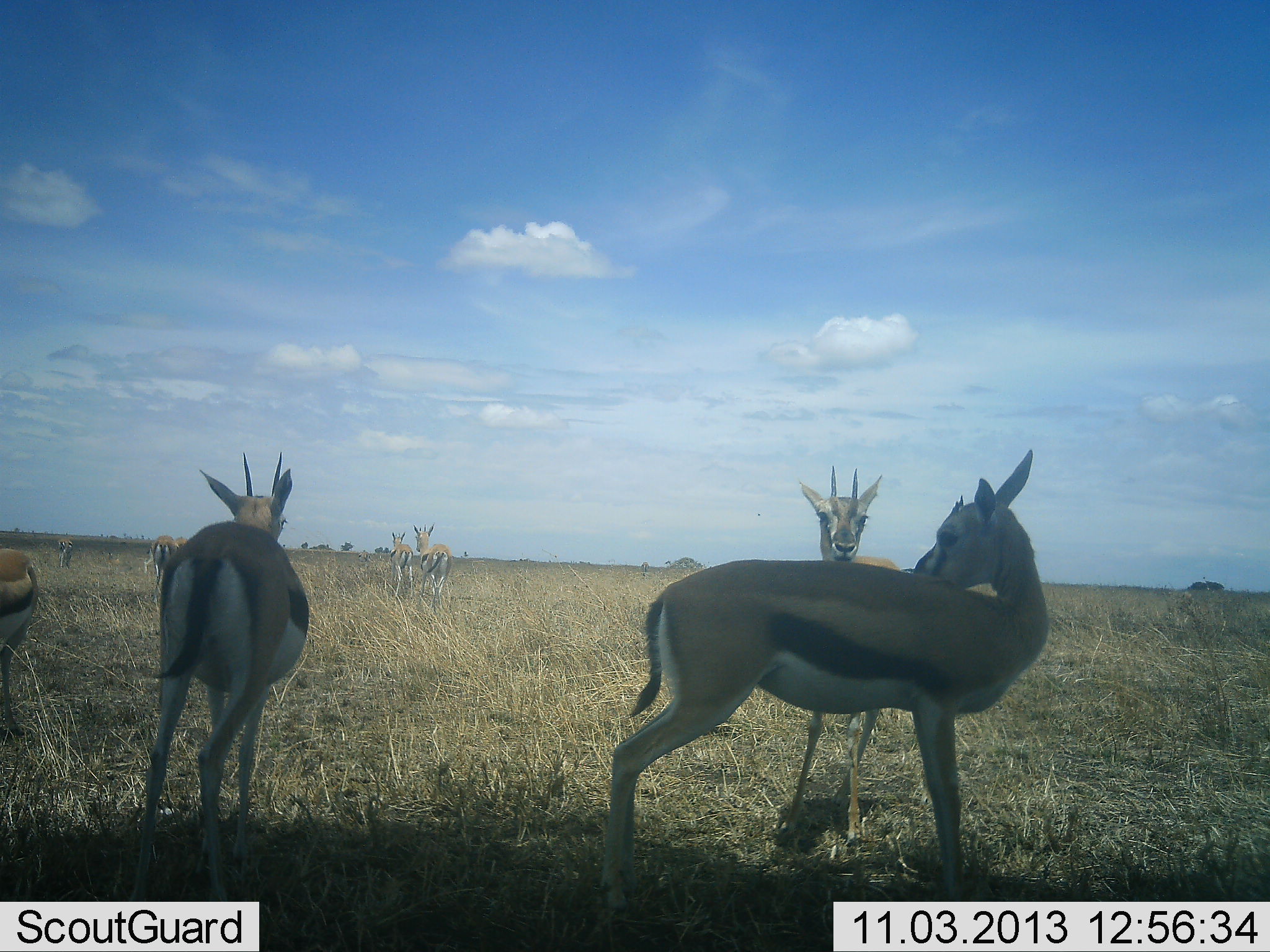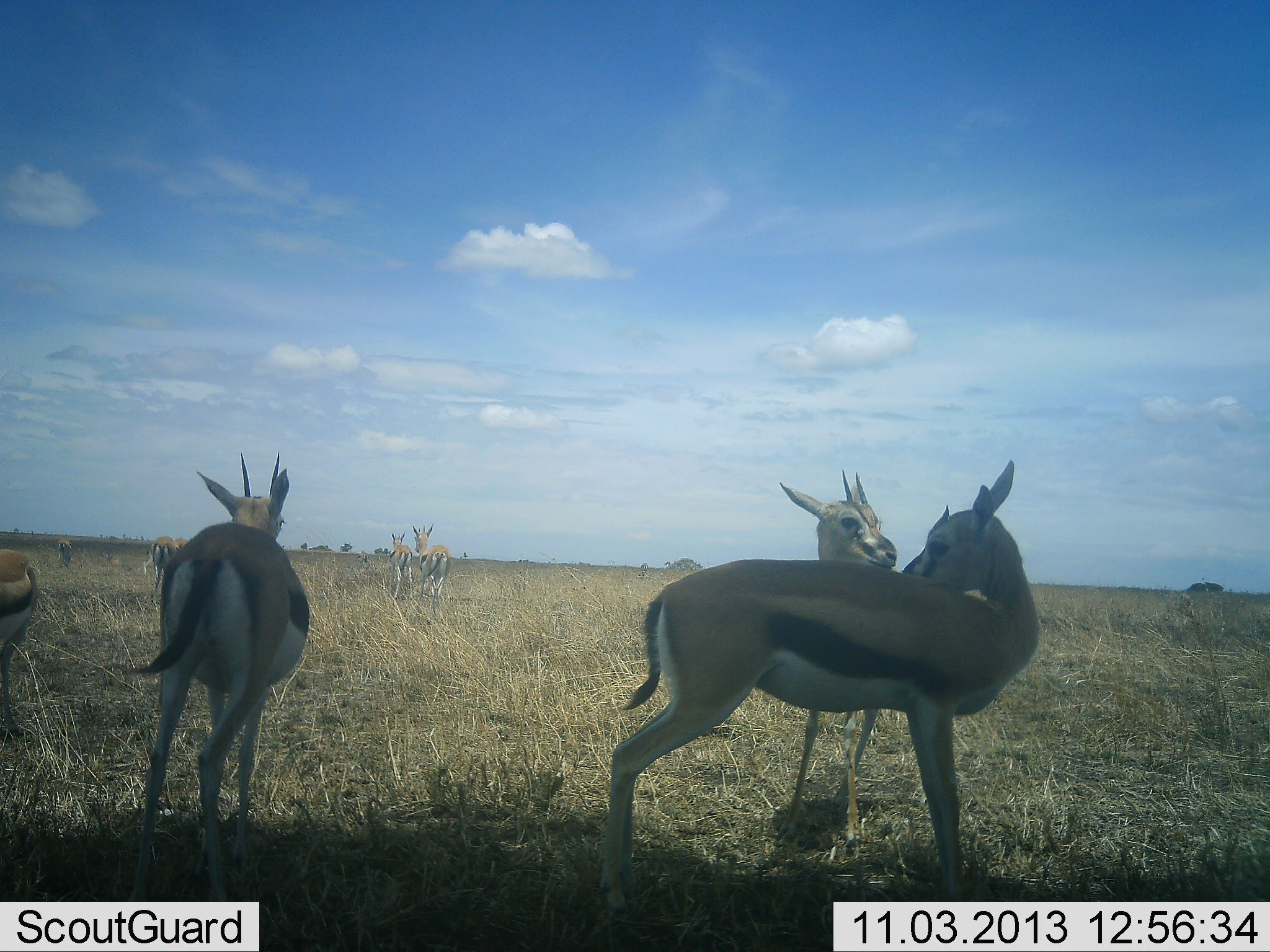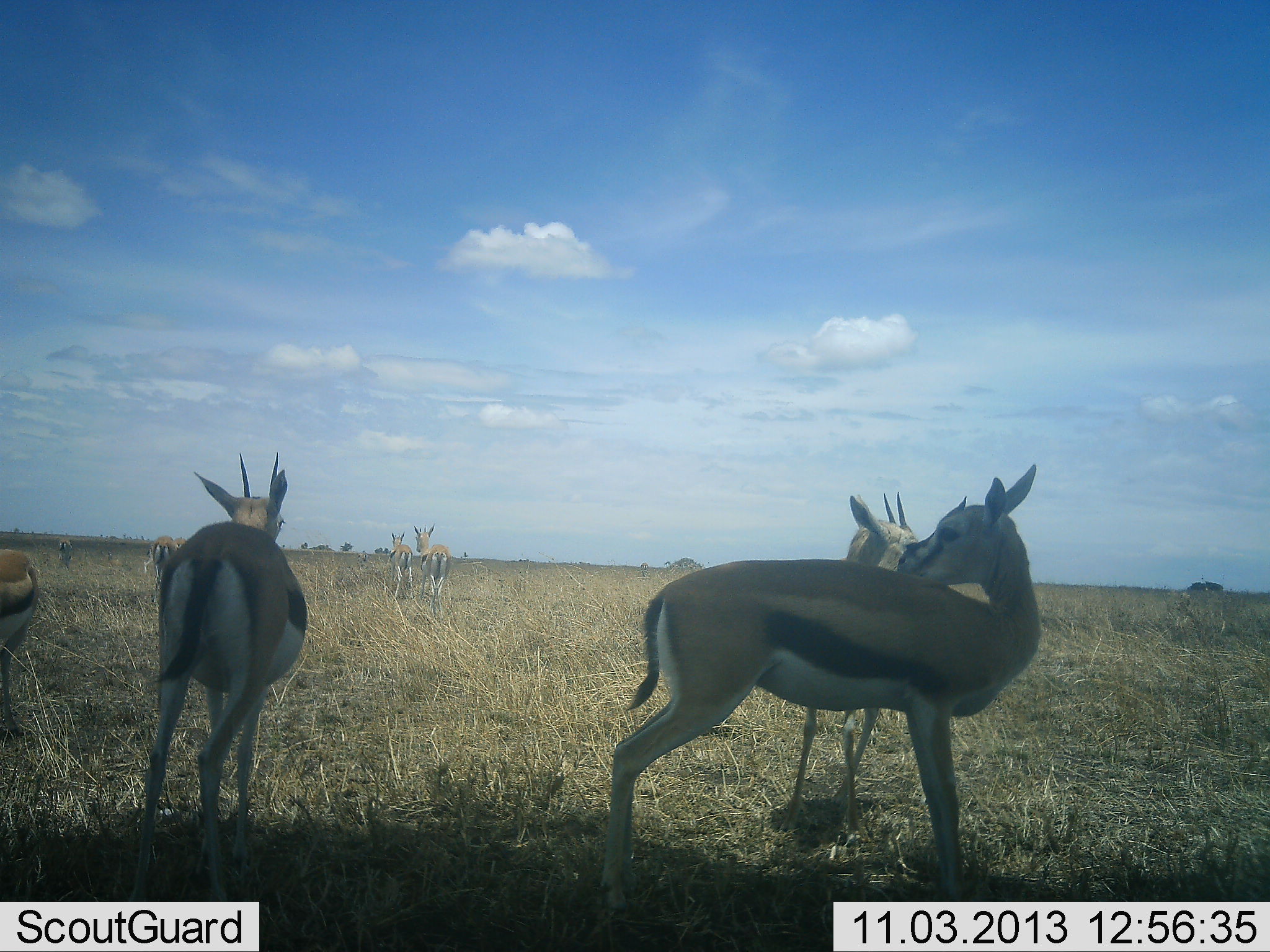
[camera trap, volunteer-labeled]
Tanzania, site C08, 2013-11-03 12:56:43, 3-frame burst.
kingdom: Animalia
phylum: Chordata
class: Mammalia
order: Artiodactyla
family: Bovidae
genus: Eudorcas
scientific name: Eudorcas thomsonii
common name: thomson's gazelle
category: gazellethomsons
Gazellethomsons (thomson's gazelle) (Eudorcas thomsonii), count 8. Behavior (volunteer vote fractions): standing 80%, resting 0%, moving 10%, interacting 70%. Young present (vote fraction): 0%. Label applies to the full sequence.